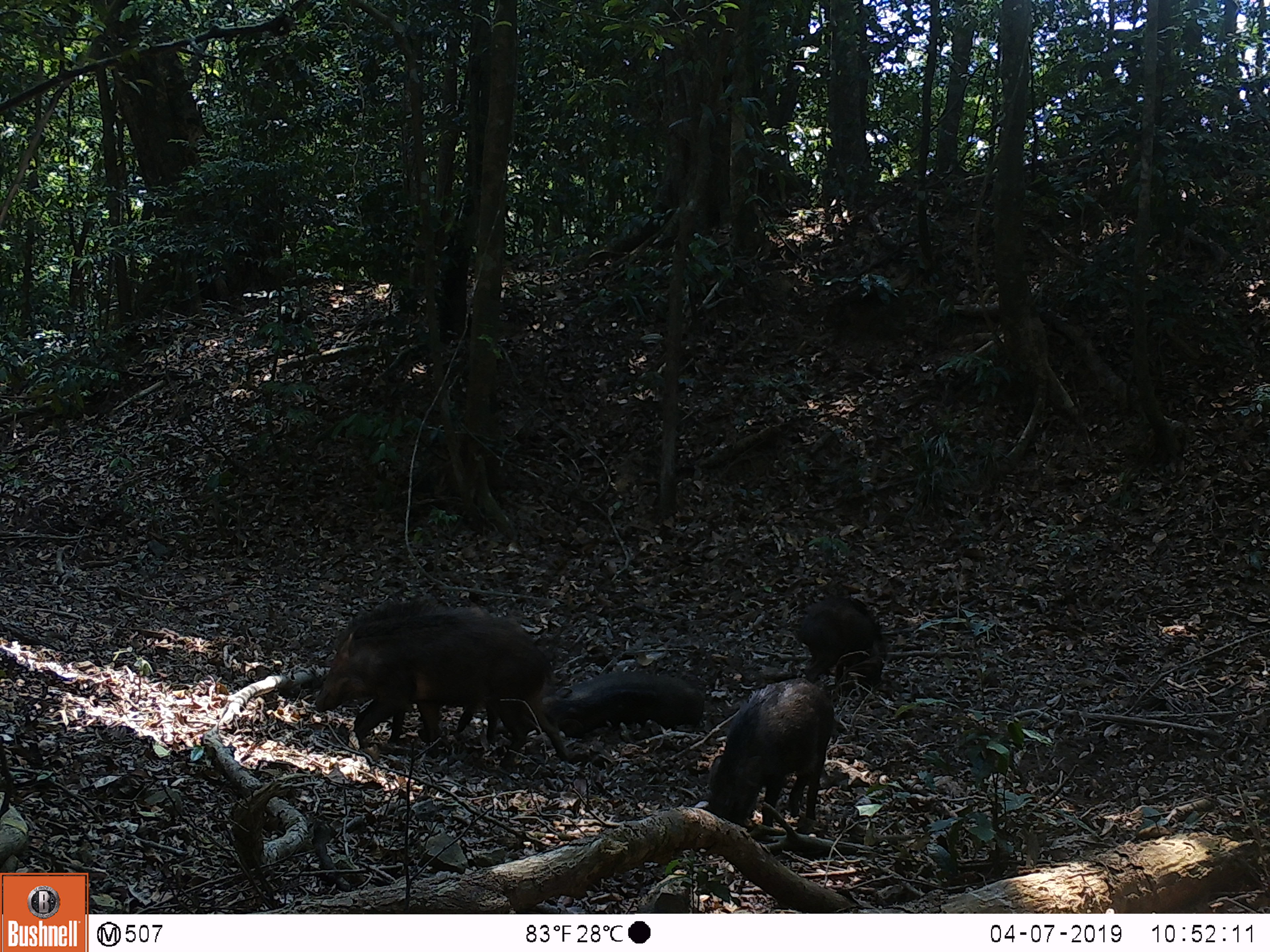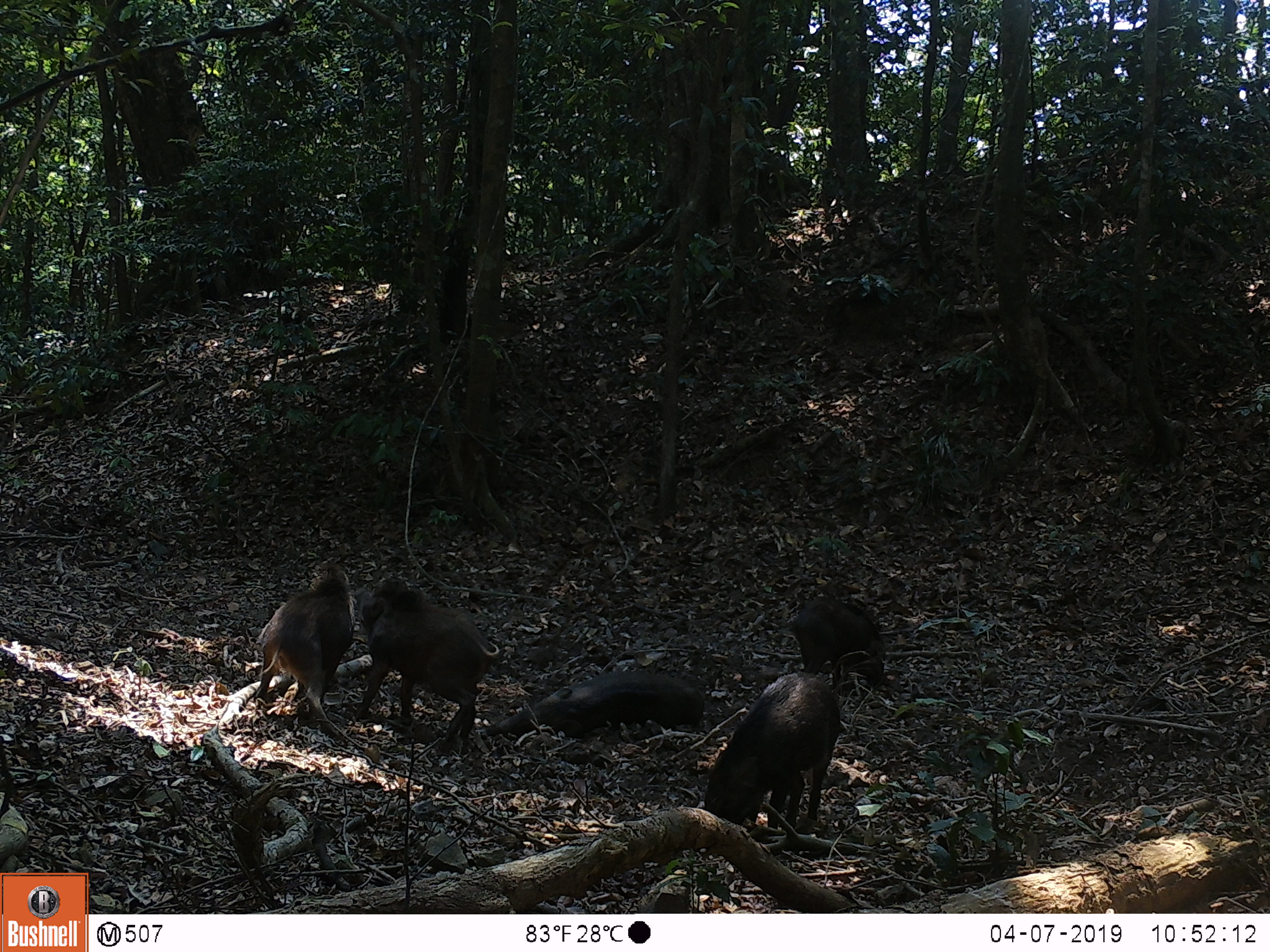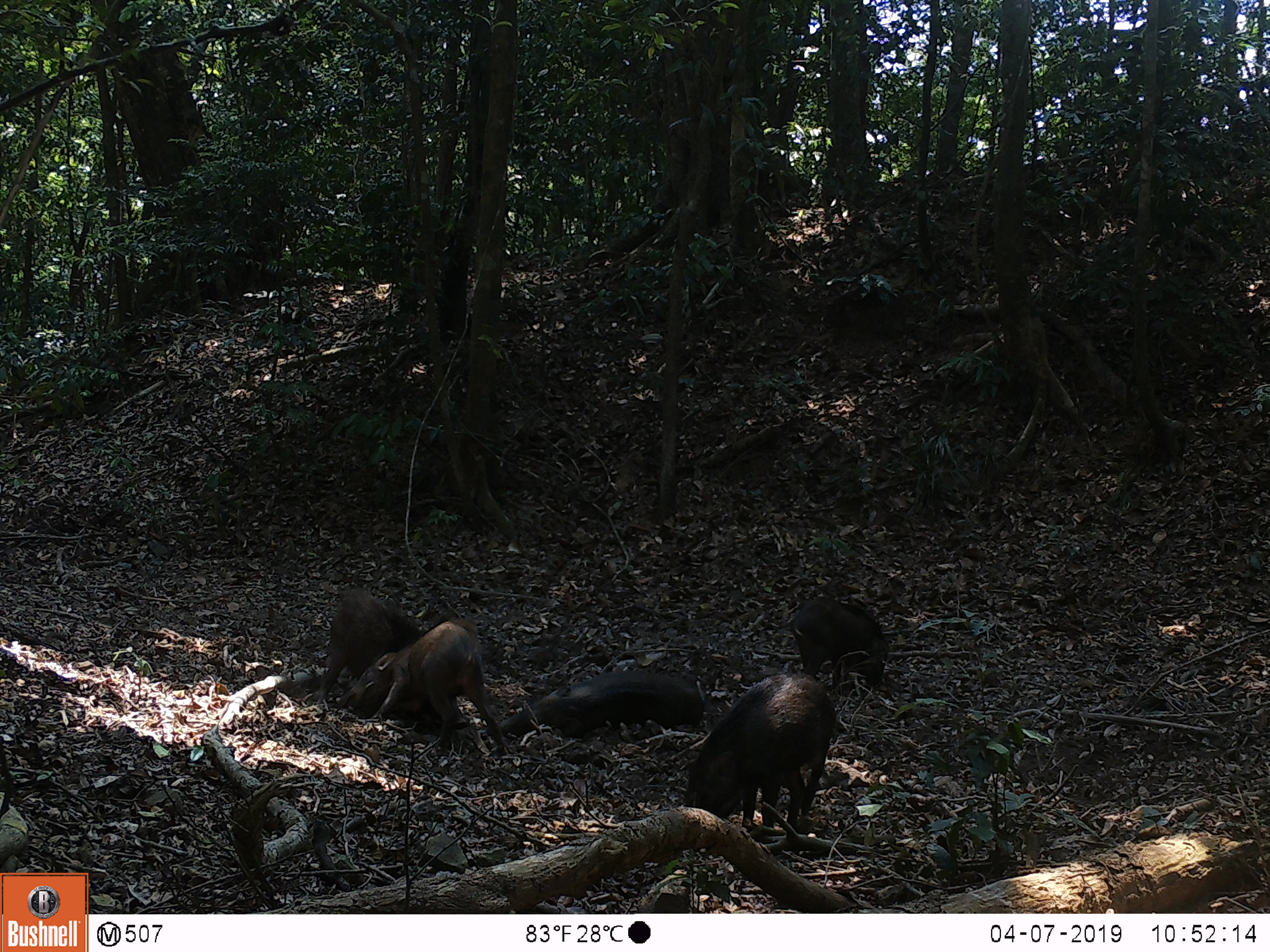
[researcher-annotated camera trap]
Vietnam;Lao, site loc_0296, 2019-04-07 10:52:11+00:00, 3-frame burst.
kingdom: Animalia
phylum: Chordata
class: Mammalia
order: Artiodactyla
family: Suidae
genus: Sus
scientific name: Sus scrofa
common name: eurasian wild pig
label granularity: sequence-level